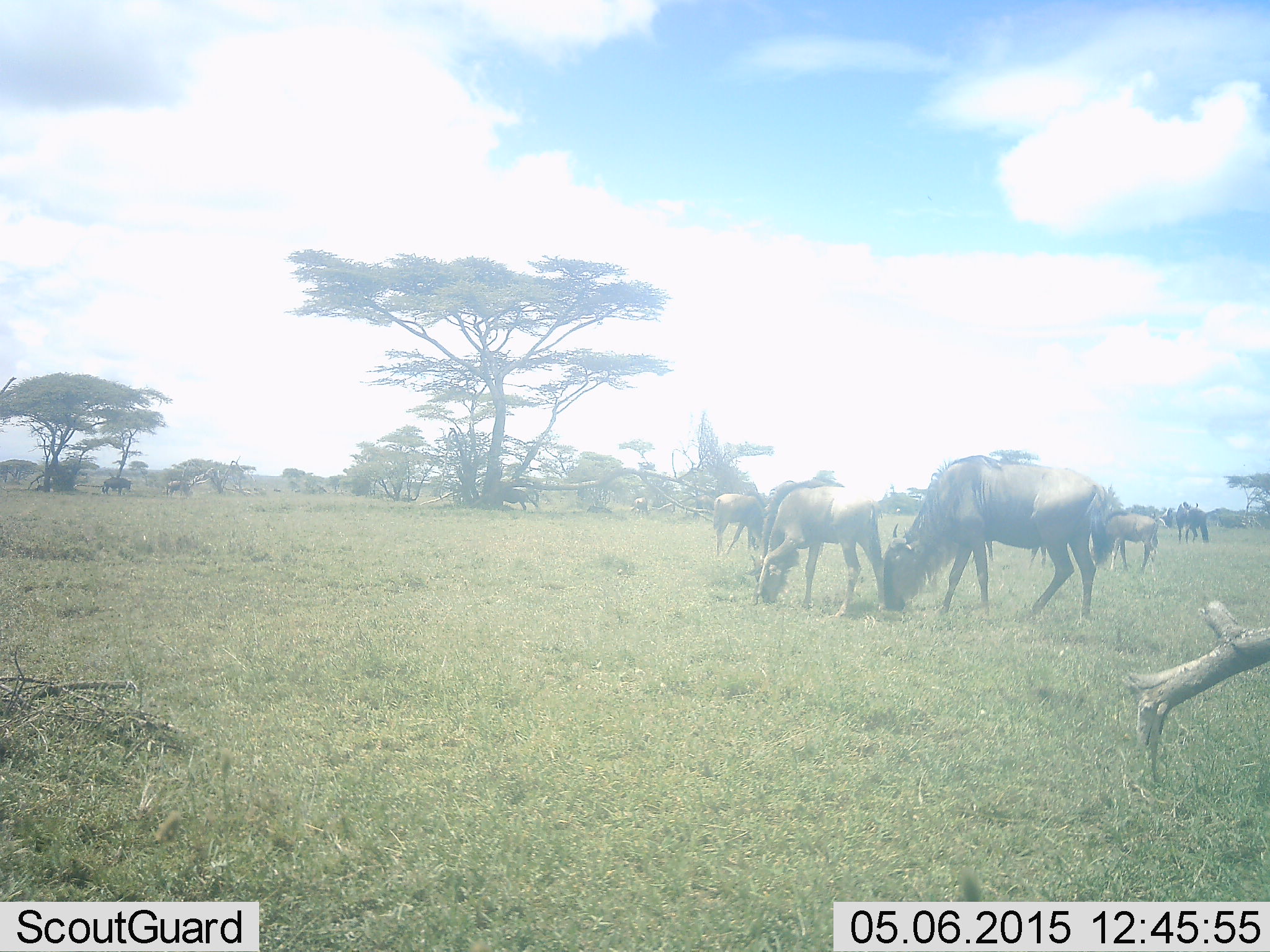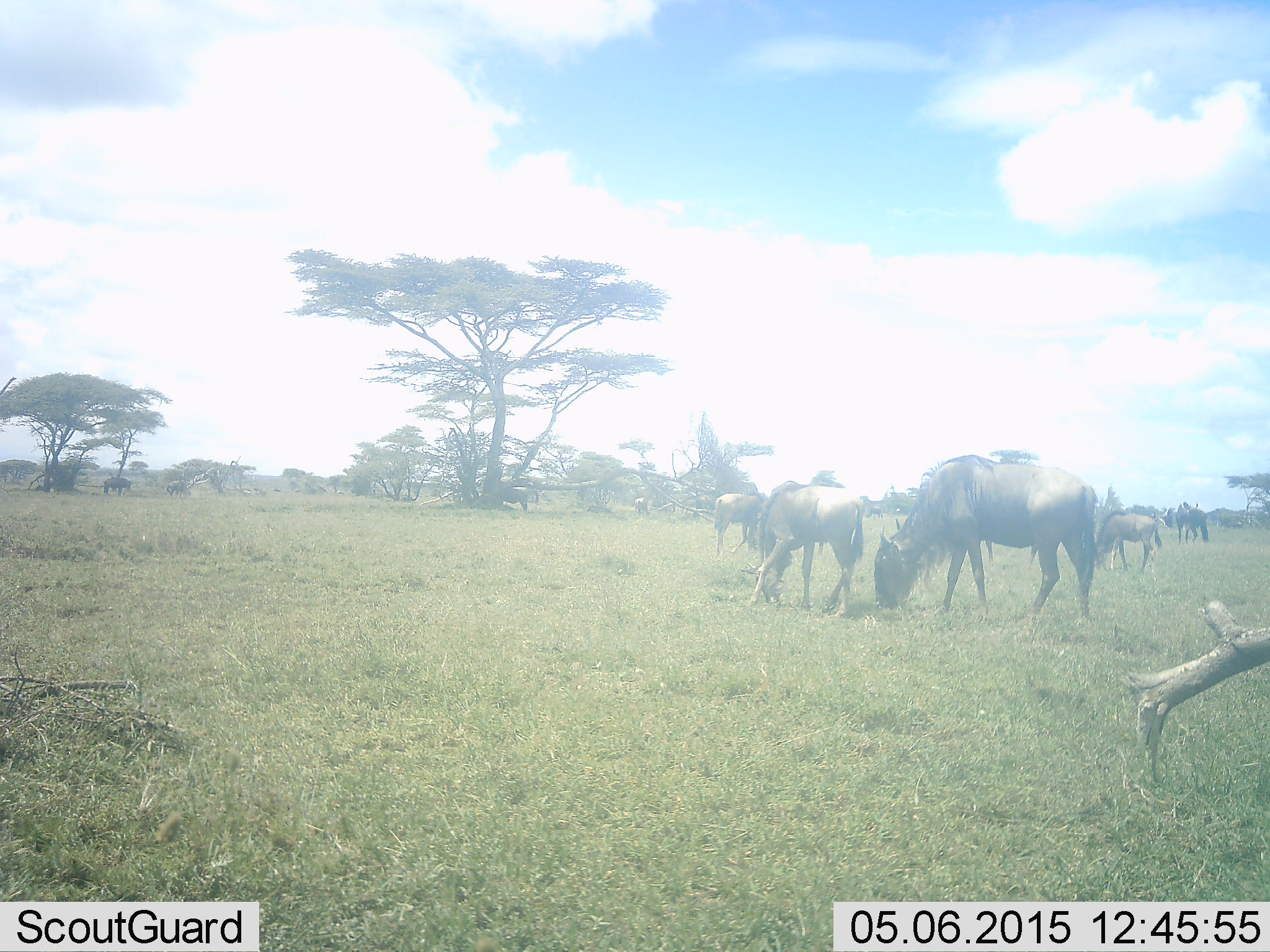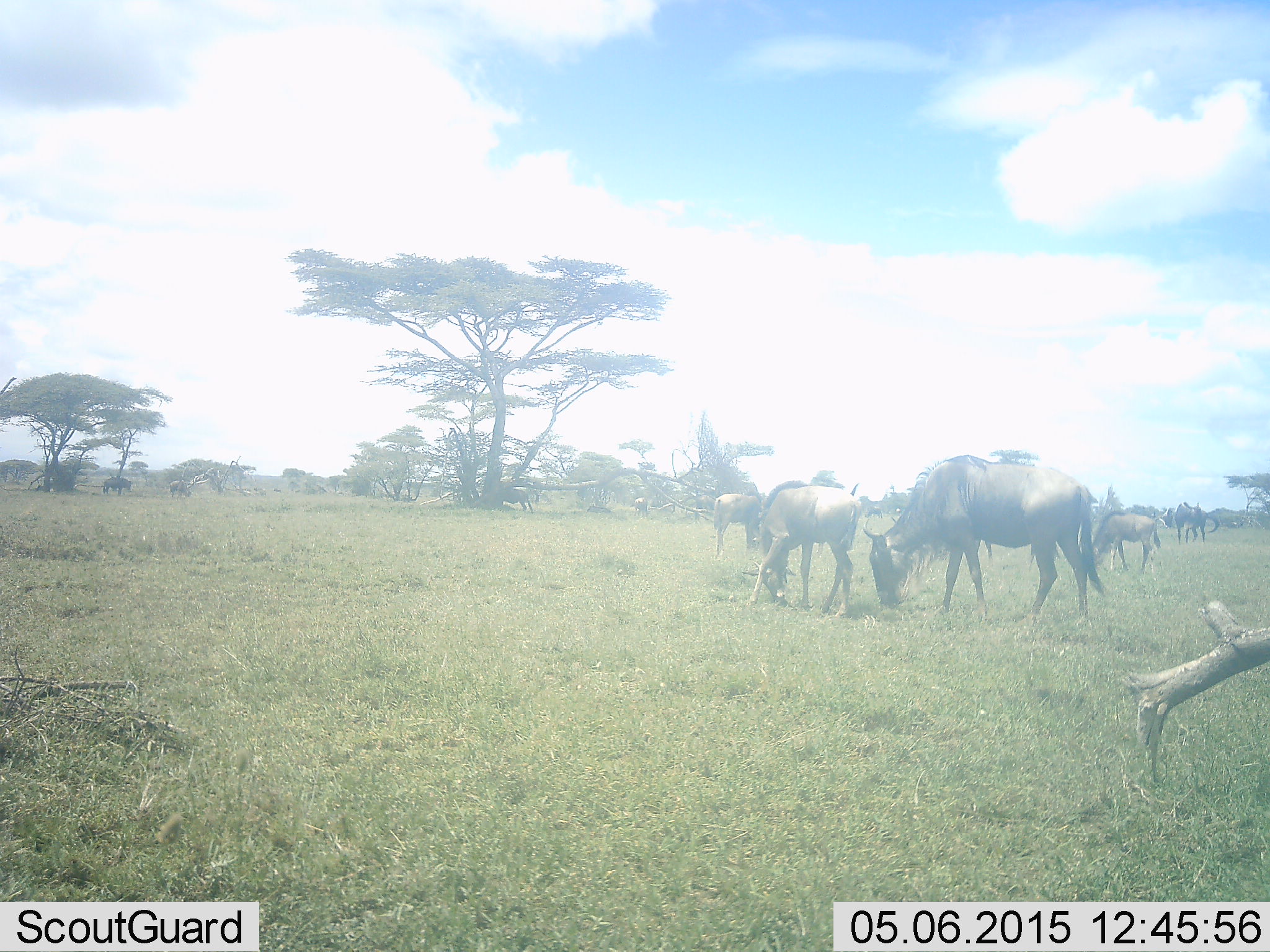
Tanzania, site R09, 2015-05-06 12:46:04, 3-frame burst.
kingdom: Animalia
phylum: Chordata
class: Mammalia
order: Artiodactyla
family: Bovidae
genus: Connochaetes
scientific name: Connochaetes taurinus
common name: blue wildebeest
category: wildebeest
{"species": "wildebeest (blue wildebeest) (Connochaetes taurinus)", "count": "7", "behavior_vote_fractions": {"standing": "30%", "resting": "0%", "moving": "10%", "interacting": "0%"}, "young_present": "40%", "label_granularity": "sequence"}